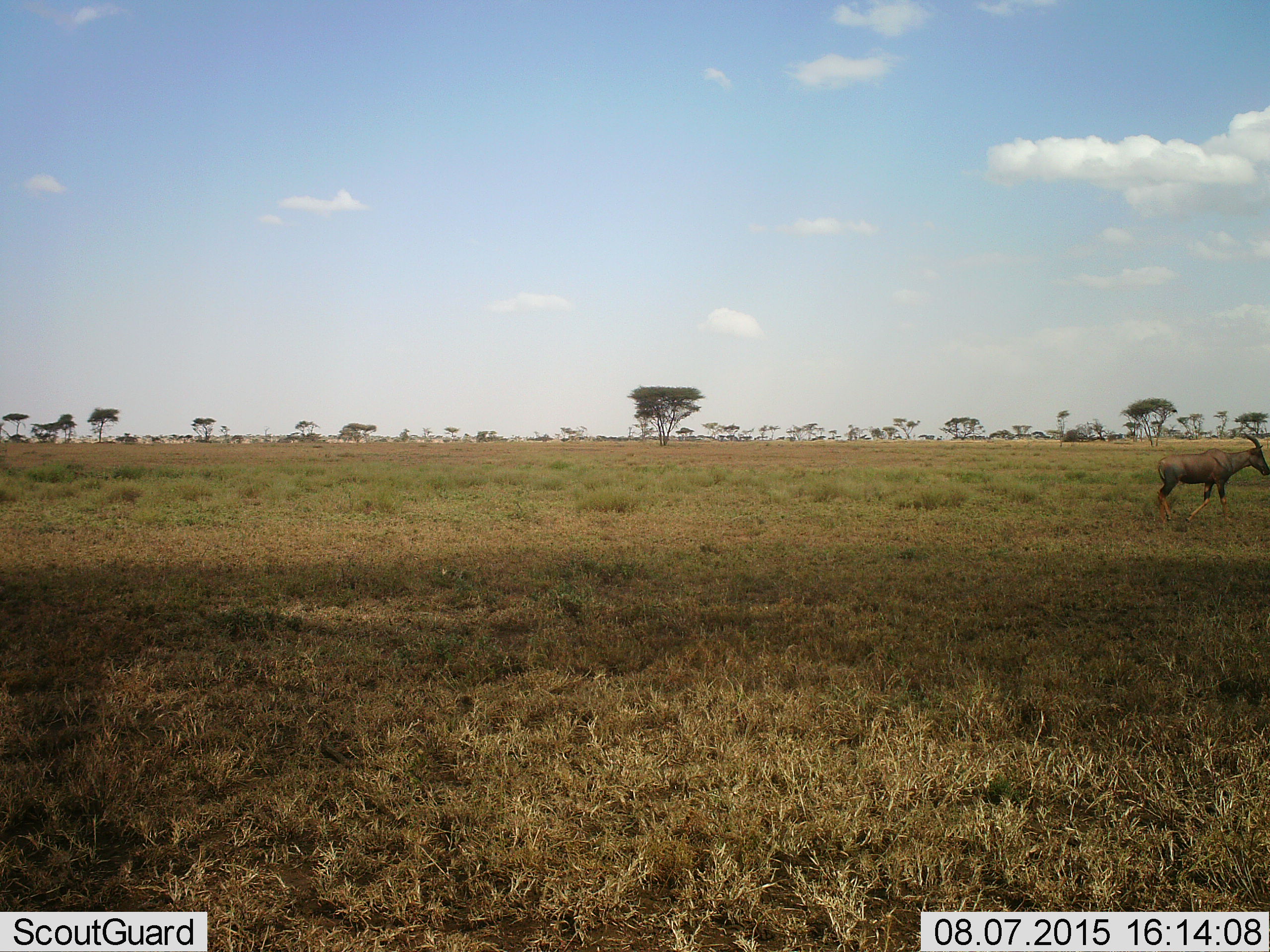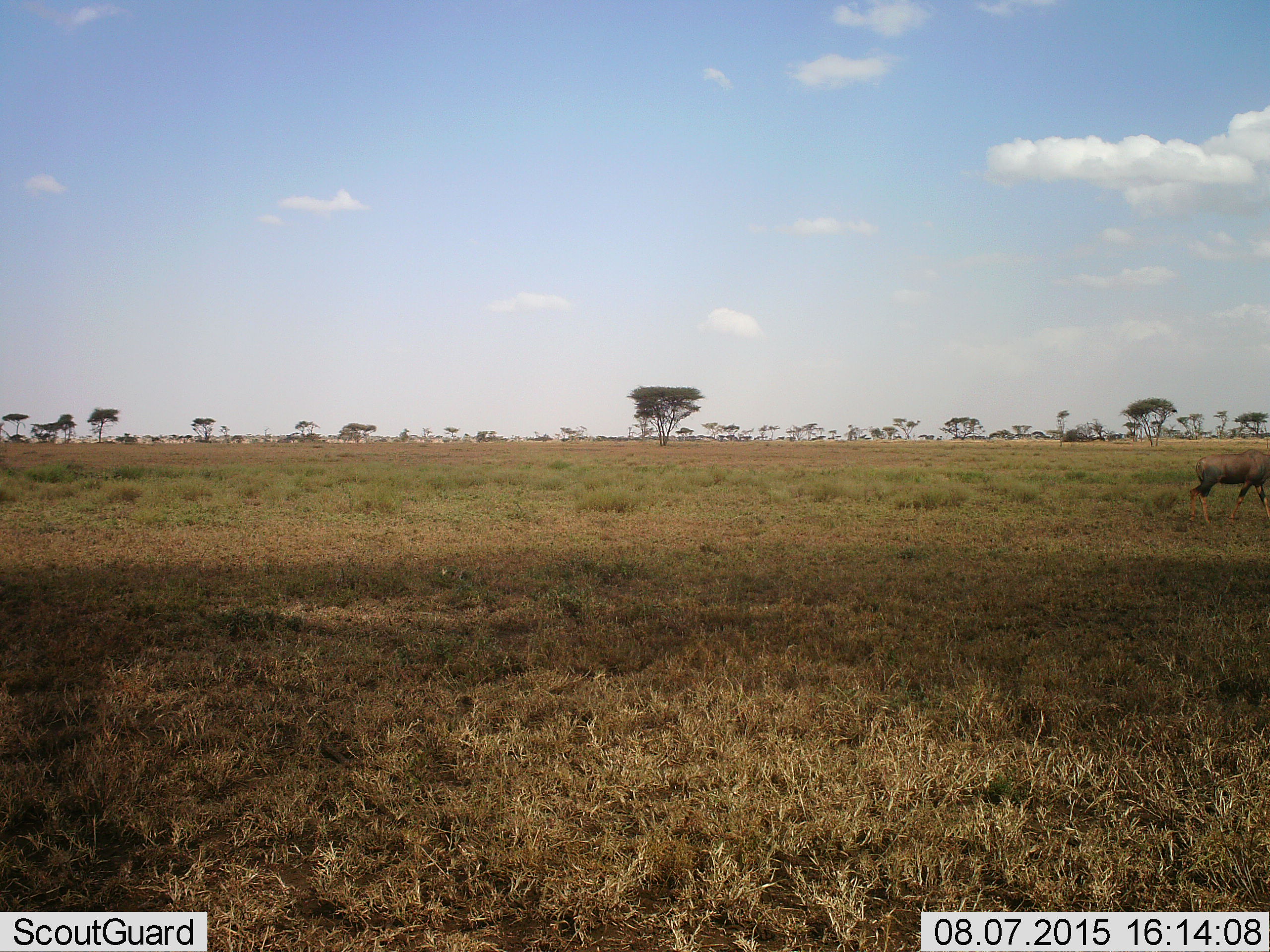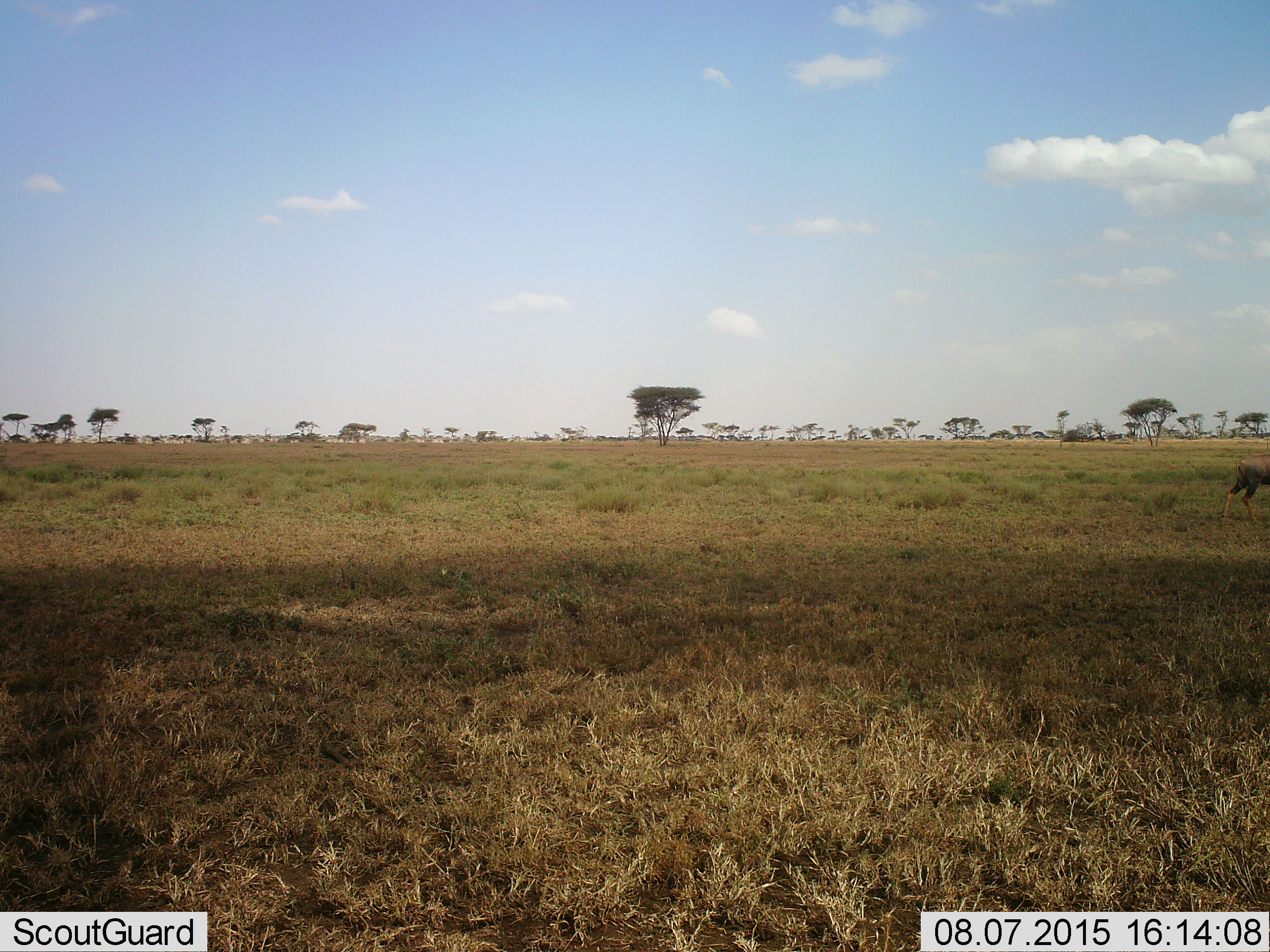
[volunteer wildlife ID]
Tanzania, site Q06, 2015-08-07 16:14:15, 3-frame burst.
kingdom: Animalia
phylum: Chordata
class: Mammalia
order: Artiodactyla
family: Bovidae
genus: Damaliscus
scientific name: Damaliscus lunatus jimela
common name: topi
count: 1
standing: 0%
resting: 0%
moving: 100%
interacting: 0%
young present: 0%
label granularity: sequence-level